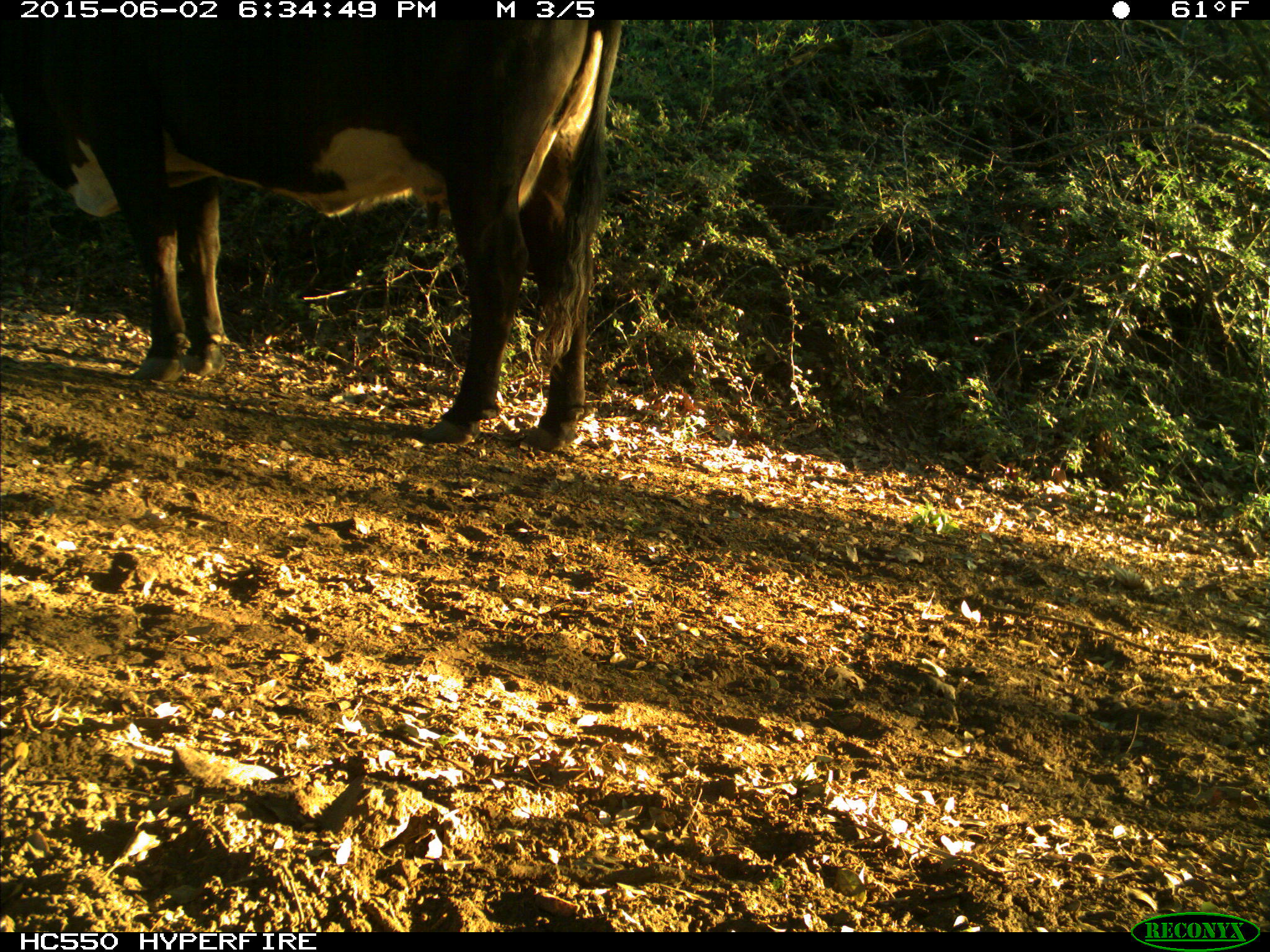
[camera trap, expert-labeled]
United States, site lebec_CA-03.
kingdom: Animalia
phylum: Chordata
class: Mammalia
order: Artiodactyla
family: Bovidae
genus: Bos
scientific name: Bos taurus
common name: domestic cow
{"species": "Bos taurus (domestic cow)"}